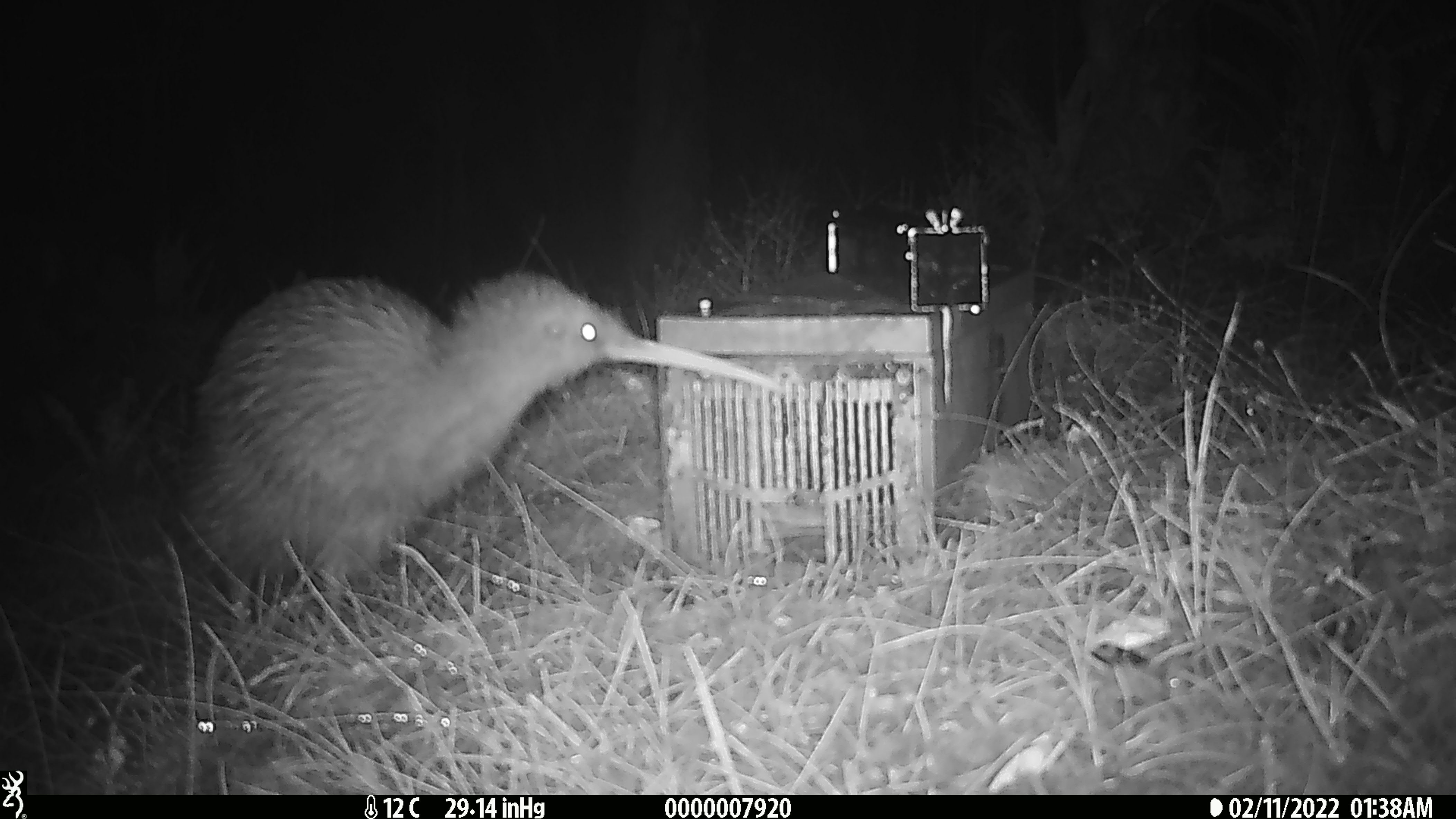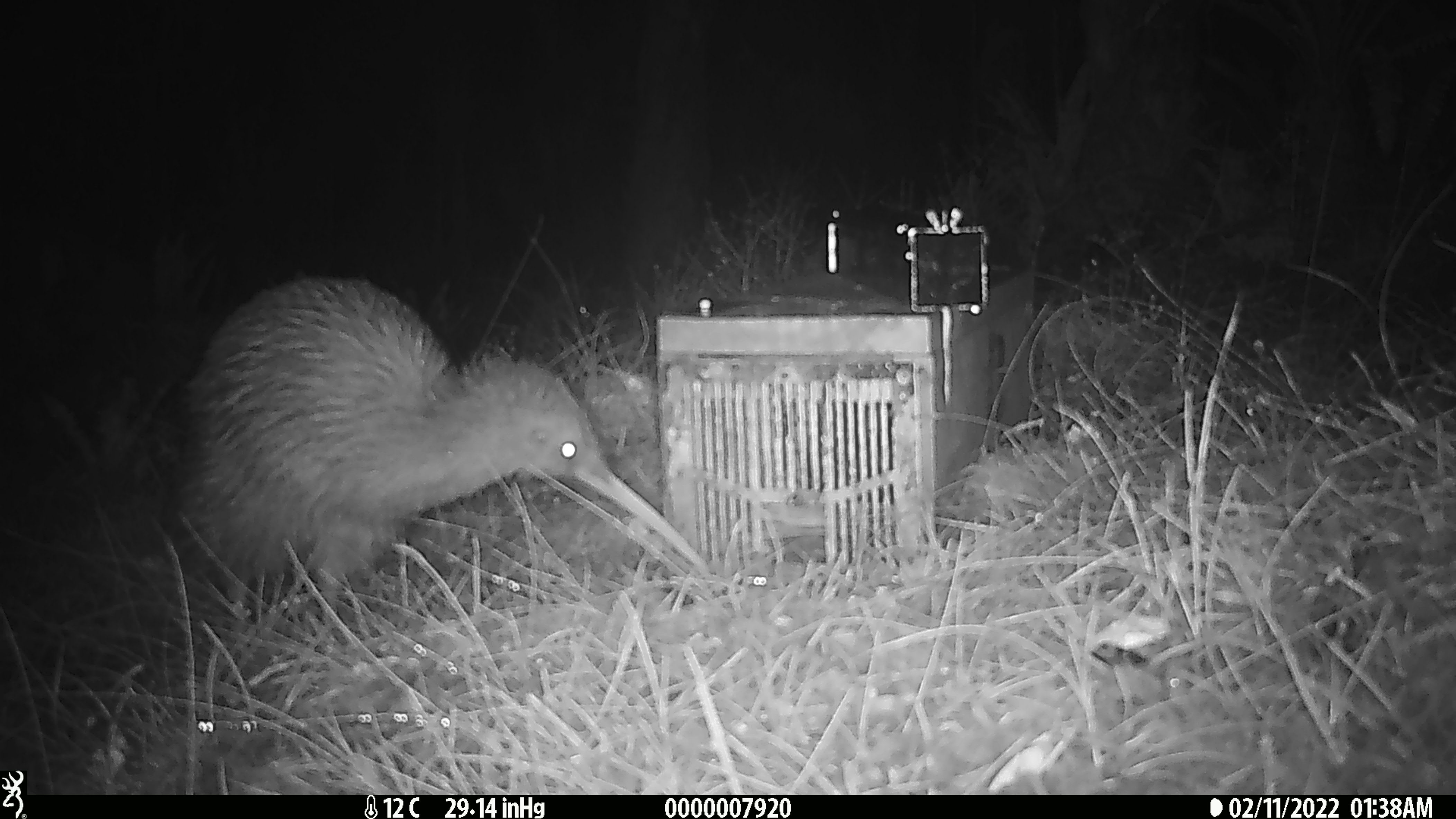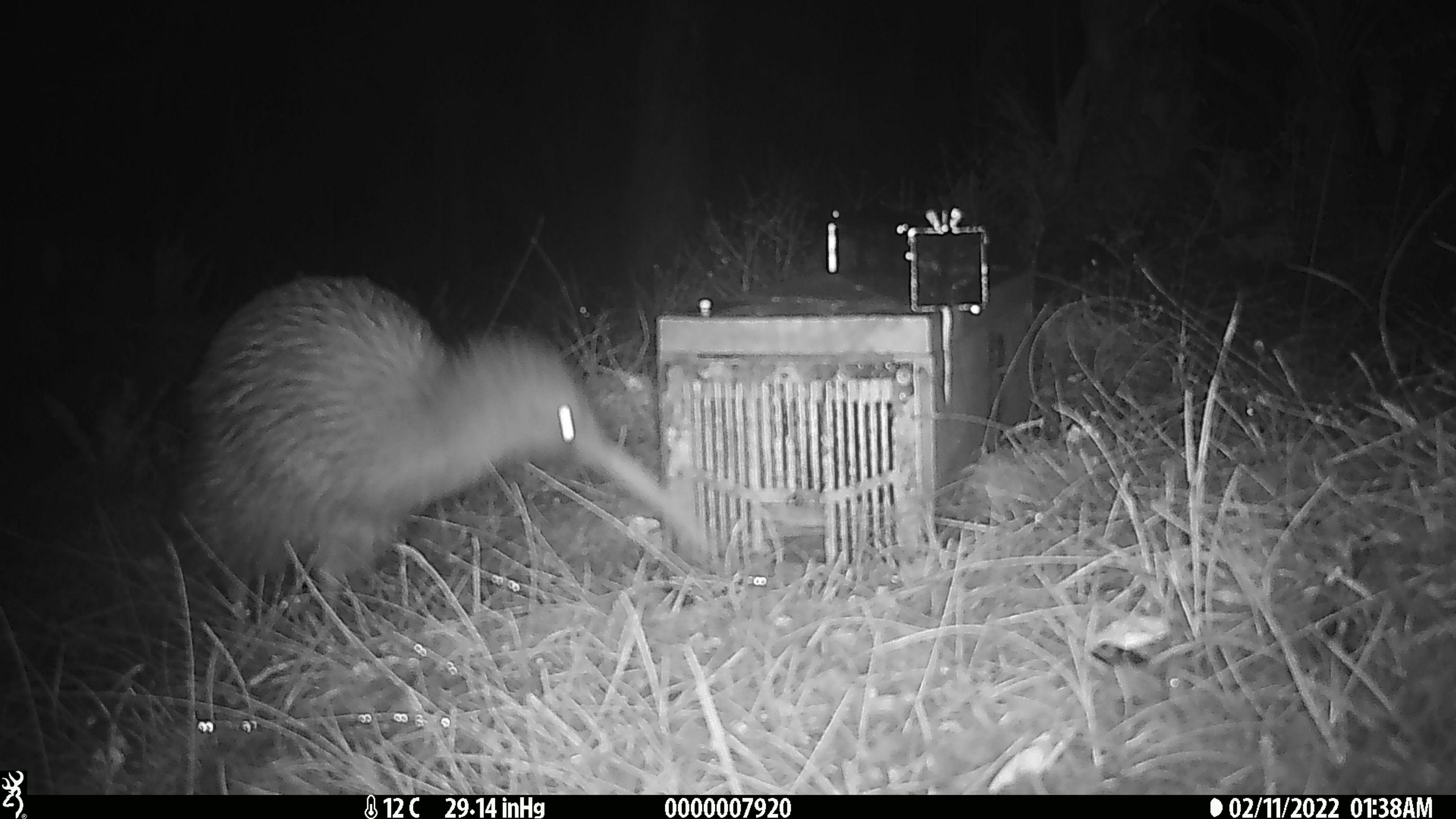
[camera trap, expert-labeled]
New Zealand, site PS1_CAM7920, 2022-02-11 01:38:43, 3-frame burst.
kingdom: Animalia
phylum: Chordata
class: Aves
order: Apterygiformes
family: Apterygidae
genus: Apteryx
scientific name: Apteryx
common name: kiwi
Kiwi (Apteryx).